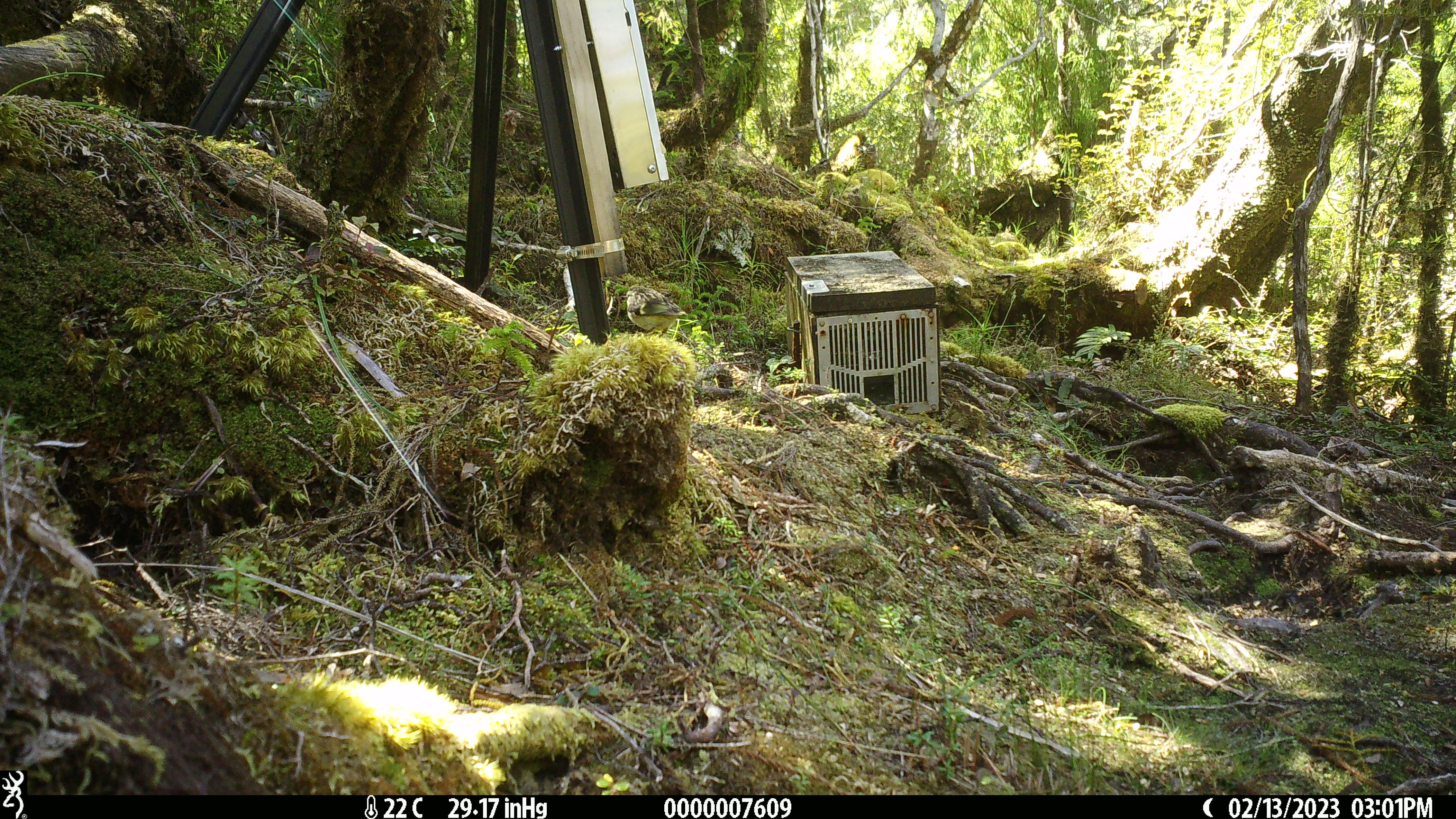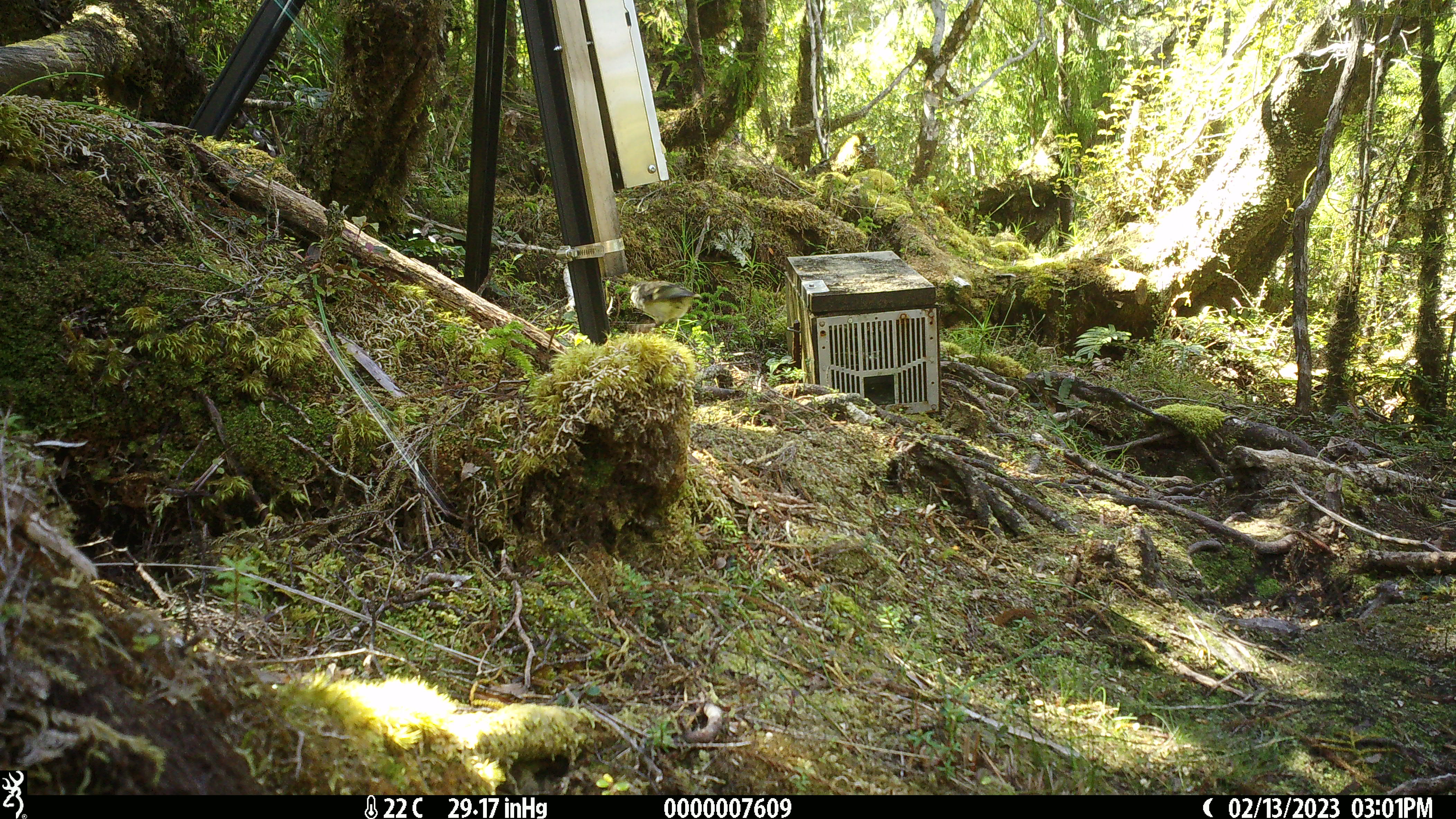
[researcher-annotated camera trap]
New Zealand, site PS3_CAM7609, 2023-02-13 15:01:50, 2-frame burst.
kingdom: Animalia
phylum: Chordata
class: Aves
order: Passeriformes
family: Acanthisittidae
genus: Acanthisitta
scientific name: Acanthisitta chloris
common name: rifleman